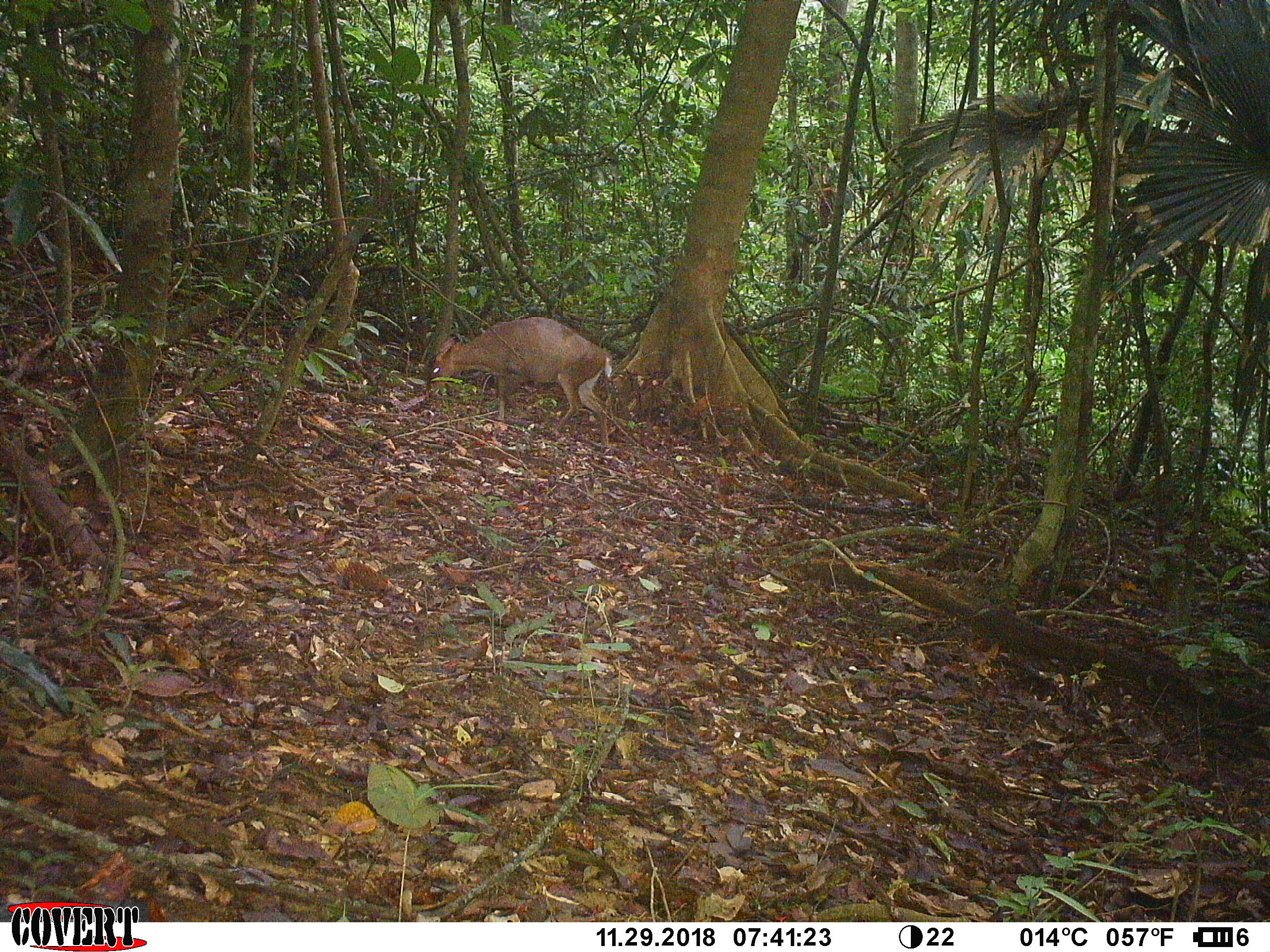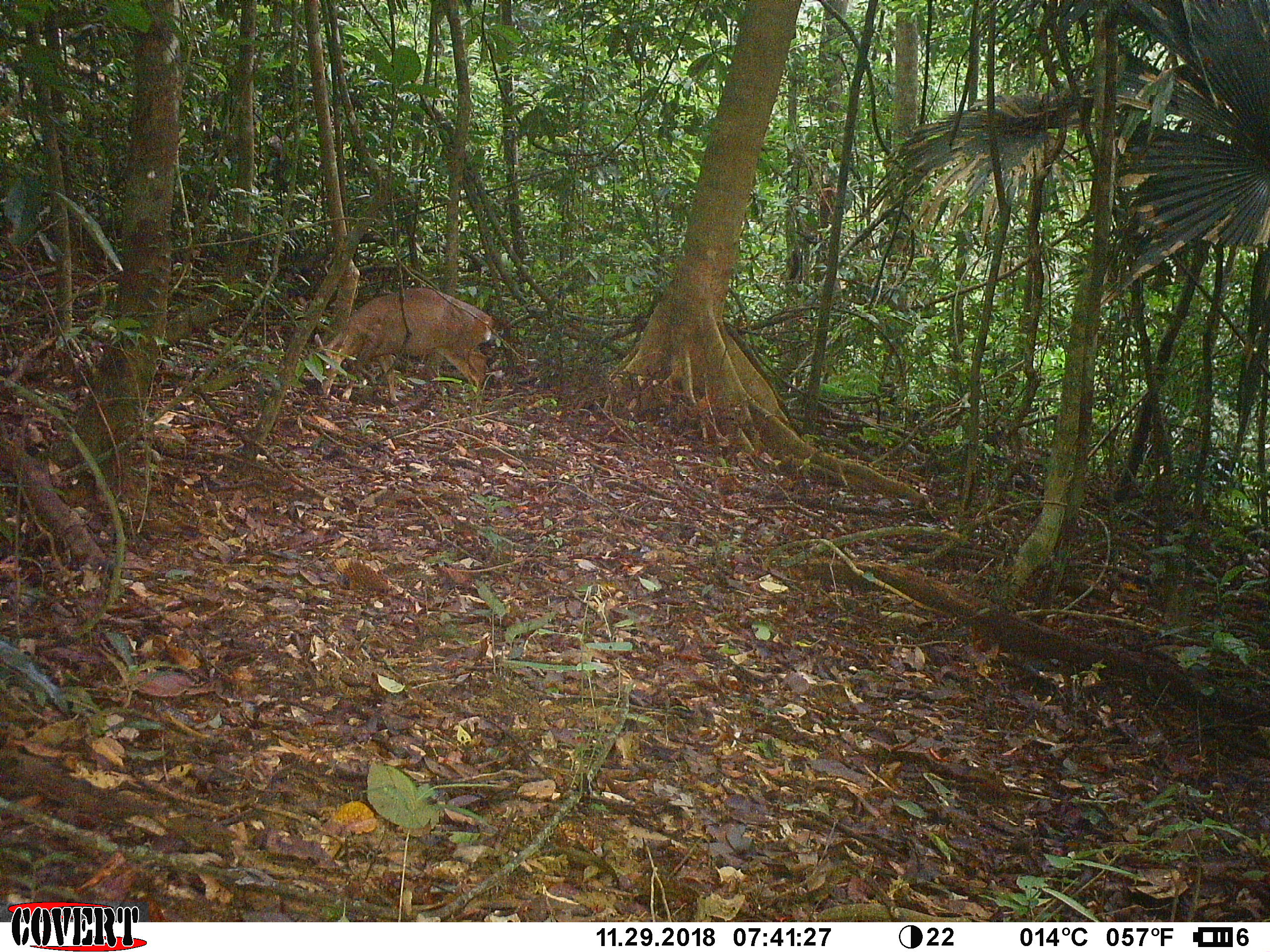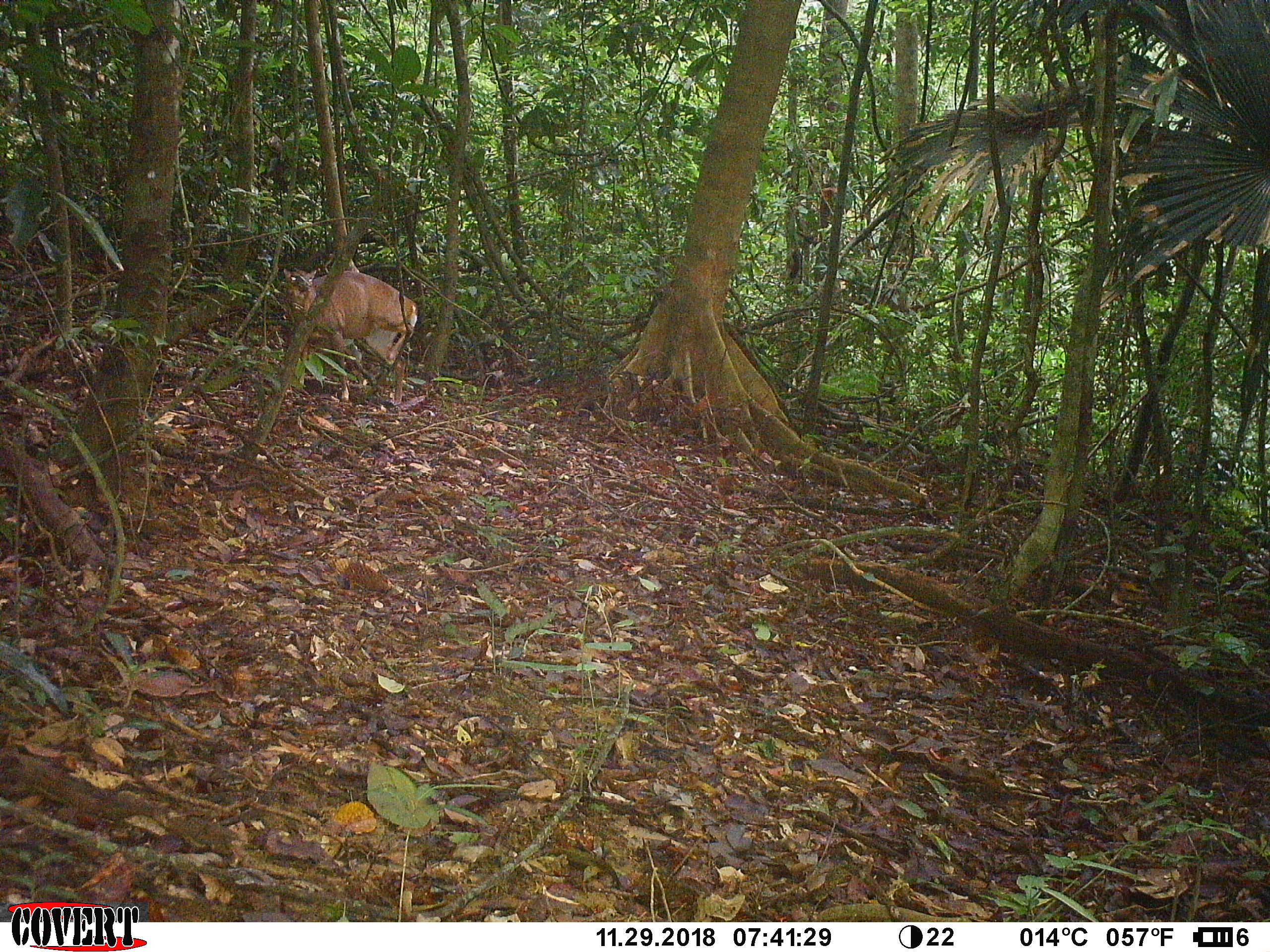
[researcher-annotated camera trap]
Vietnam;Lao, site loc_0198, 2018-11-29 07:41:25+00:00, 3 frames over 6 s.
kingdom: Animalia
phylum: Chordata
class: Mammalia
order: Artiodactyla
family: Cervidae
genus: Muntiacus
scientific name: Muntiacus vuquangensis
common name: large-antlered muntjac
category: large antlered muntjac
Large antlered muntjac (large-antlered muntjac) (Muntiacus vuquangensis). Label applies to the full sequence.